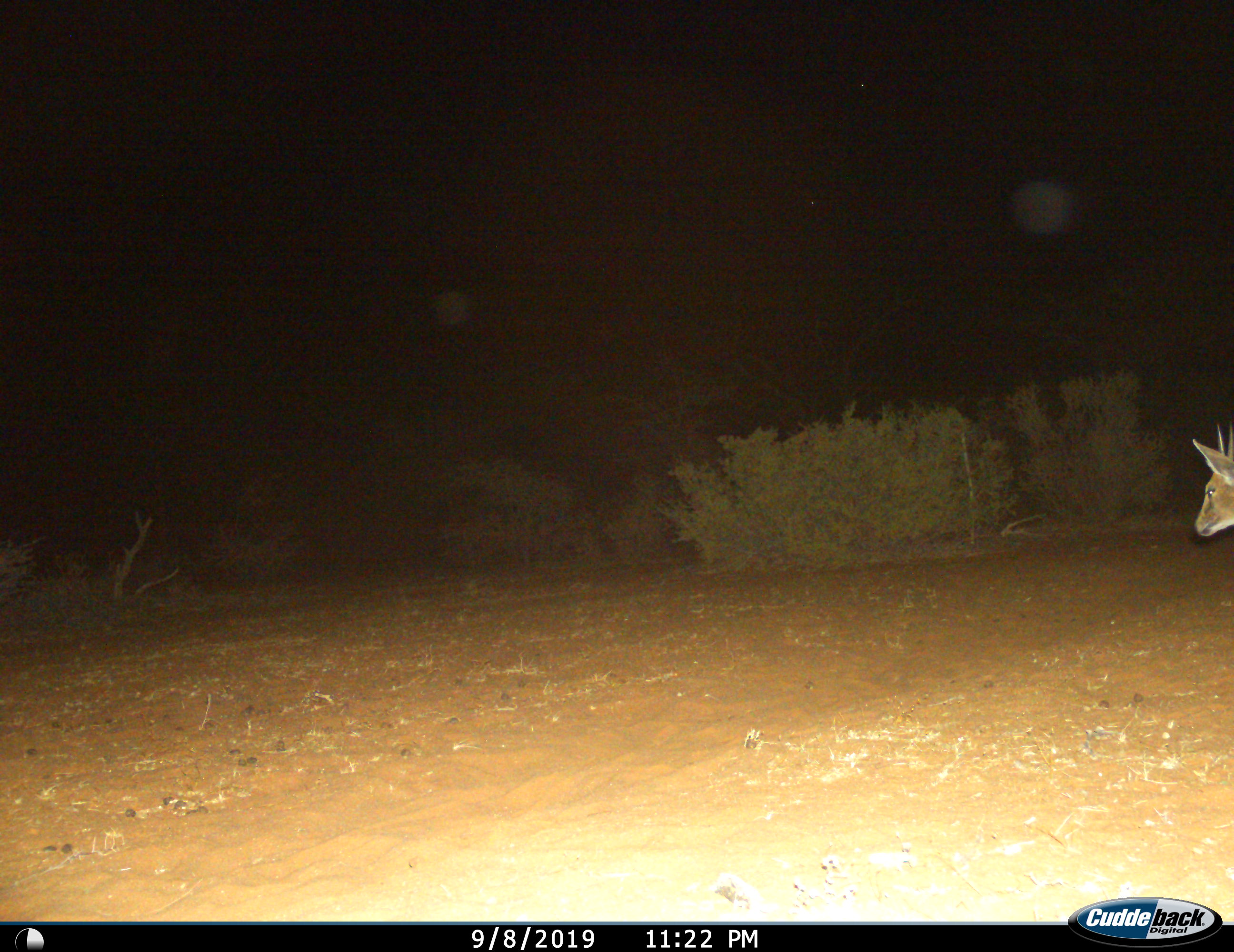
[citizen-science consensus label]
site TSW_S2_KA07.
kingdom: Animalia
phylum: Chordata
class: Mammalia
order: Artiodactyla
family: Bovidae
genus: Sylvicapra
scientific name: Sylvicapra grimmia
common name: common duiker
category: duikercommongrey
Duikercommongrey (common duiker) (Sylvicapra grimmia), count 1. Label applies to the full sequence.